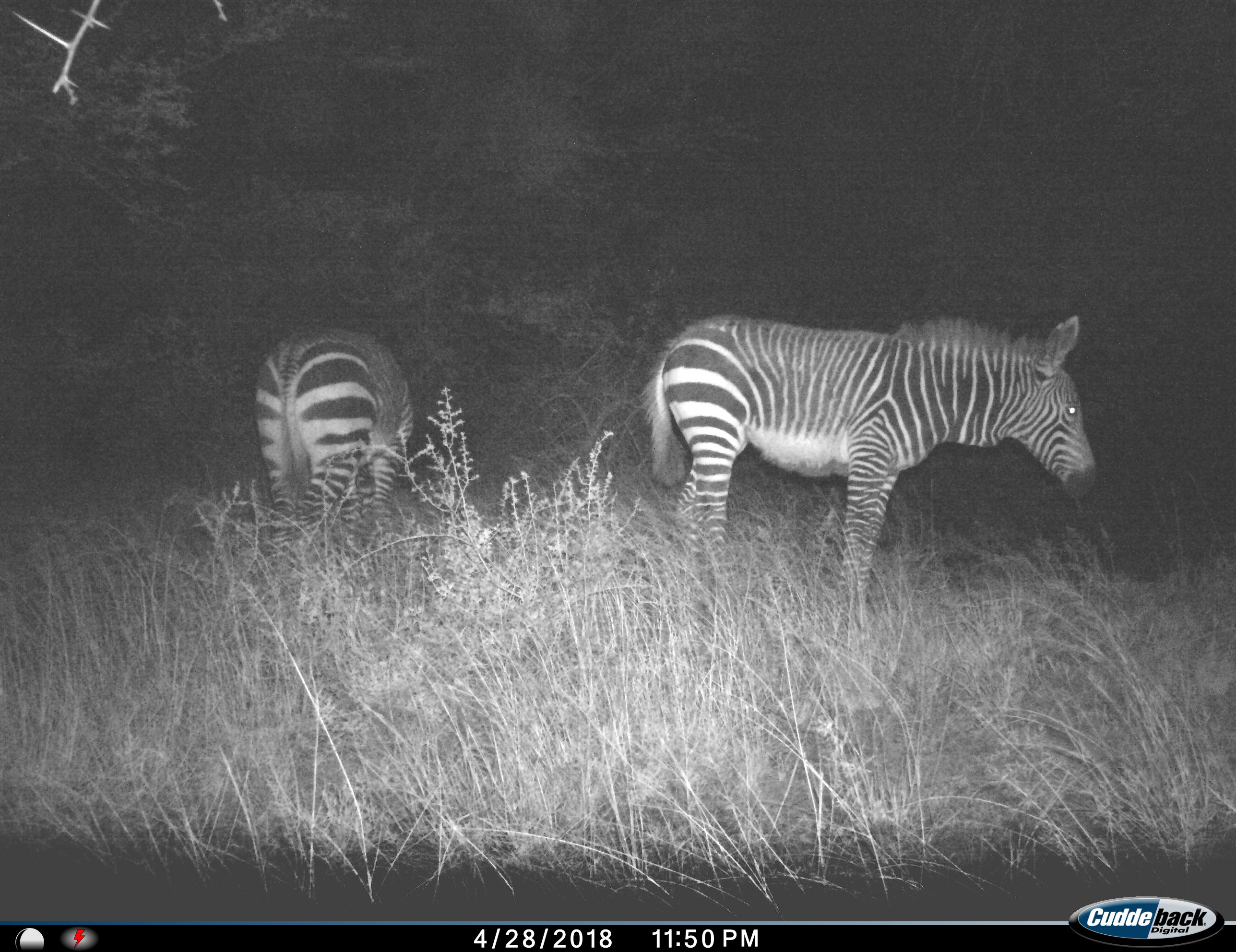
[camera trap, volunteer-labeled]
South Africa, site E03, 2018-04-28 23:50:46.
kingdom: Animalia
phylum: Chordata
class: Mammalia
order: Perissodactyla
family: Equidae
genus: Equus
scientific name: Equus zebra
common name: mountain zebra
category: zebramountain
Zebramountain (mountain zebra) (Equus zebra), count 2. Behavior (volunteer vote fractions): standing 89%, resting 0%, moving 11%, interacting 11%. Young present (vote fraction): 0%. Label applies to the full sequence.